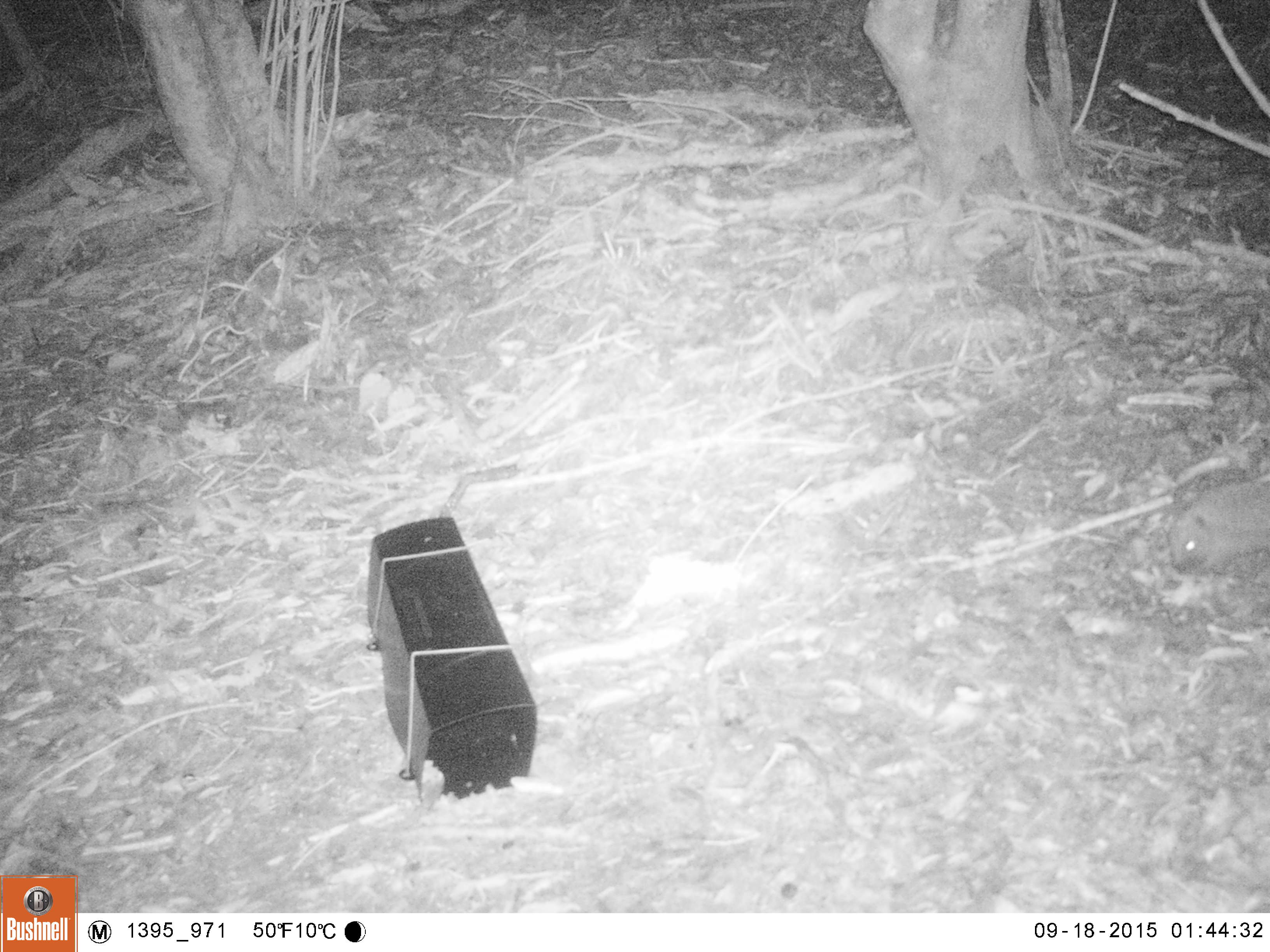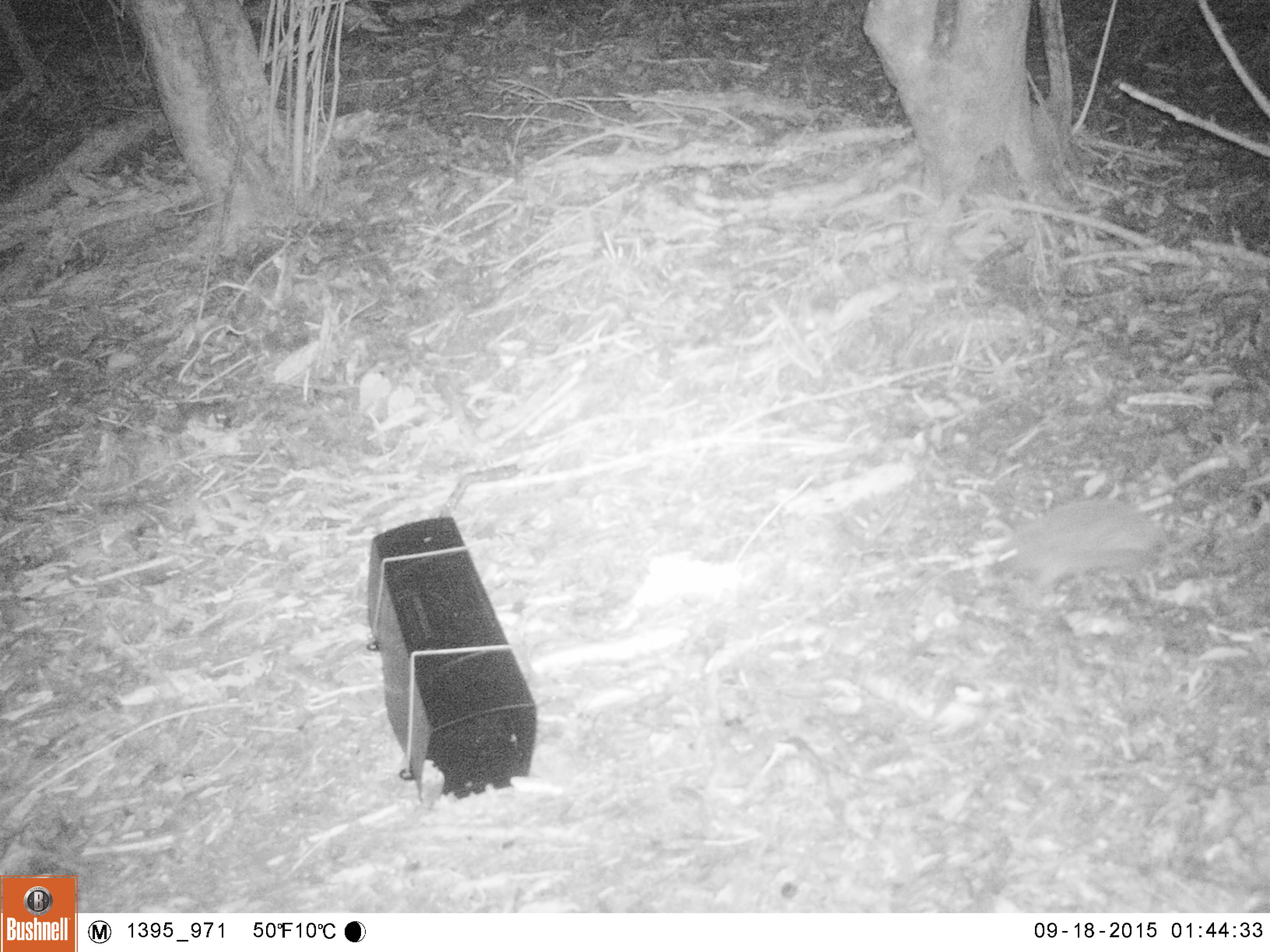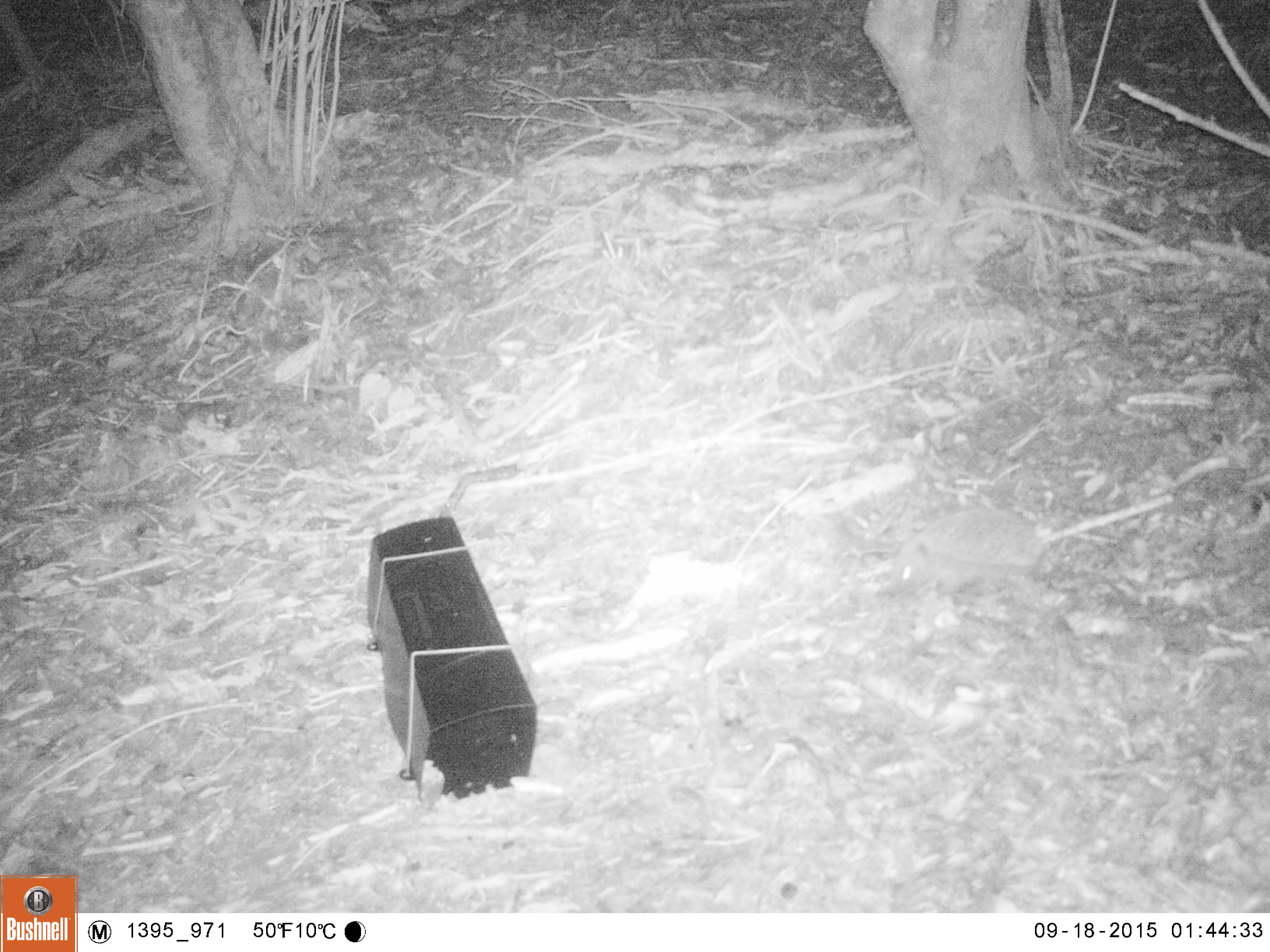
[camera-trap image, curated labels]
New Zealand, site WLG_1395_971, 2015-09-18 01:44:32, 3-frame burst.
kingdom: Animalia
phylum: Chordata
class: Mammalia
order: Eulipotyphla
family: Erinaceidae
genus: Erinaceus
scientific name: Erinaceus europaeus europaeus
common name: european hedgehog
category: hedgehog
Hedgehog (european hedgehog) (Erinaceus europaeus europaeus).